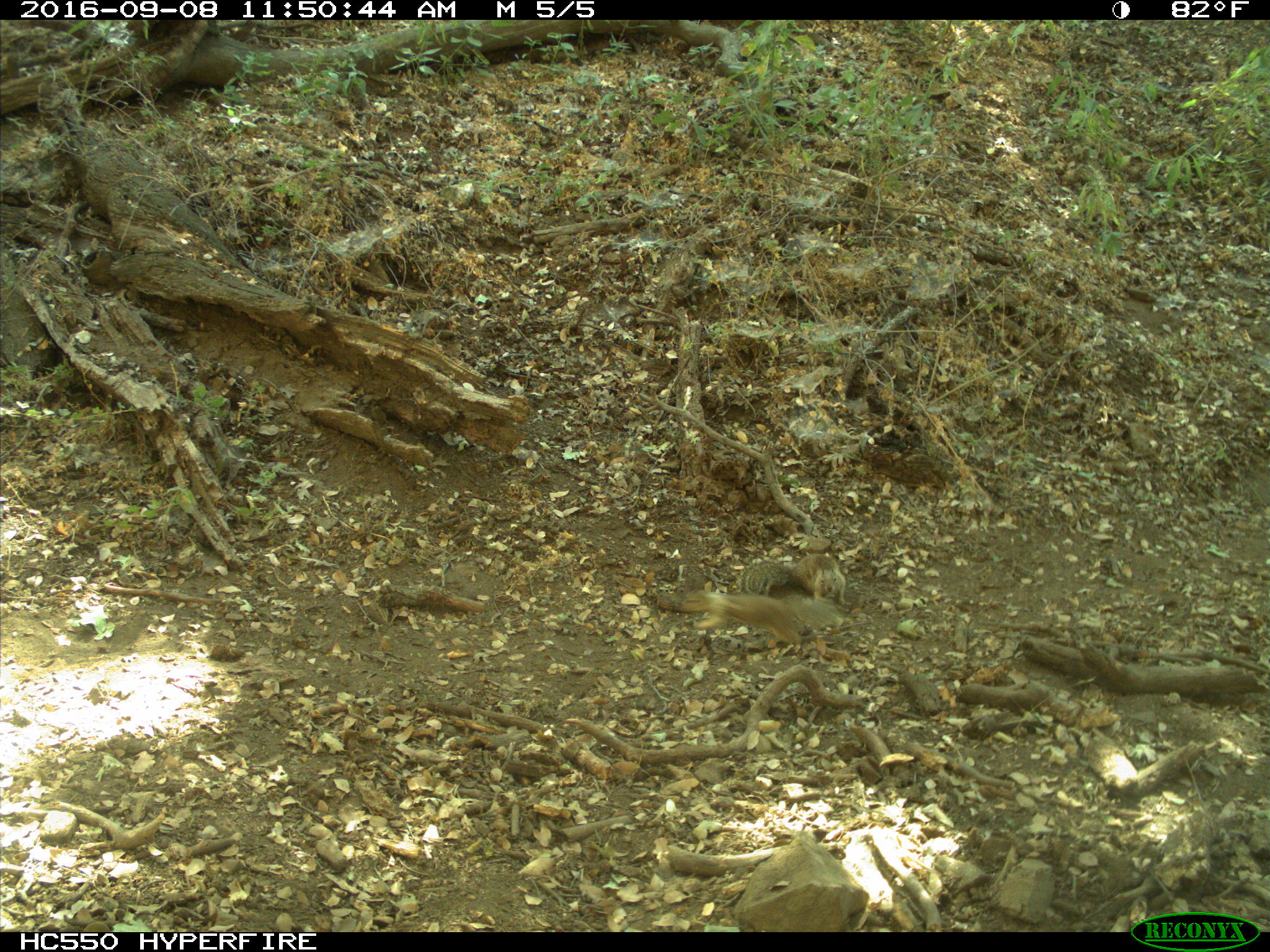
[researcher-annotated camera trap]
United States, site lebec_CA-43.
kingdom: Animalia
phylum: Chordata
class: Mammalia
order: Rodentia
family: Sciuridae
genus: Otospermophilus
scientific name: Otospermophilus beecheyi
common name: california ground squirrel